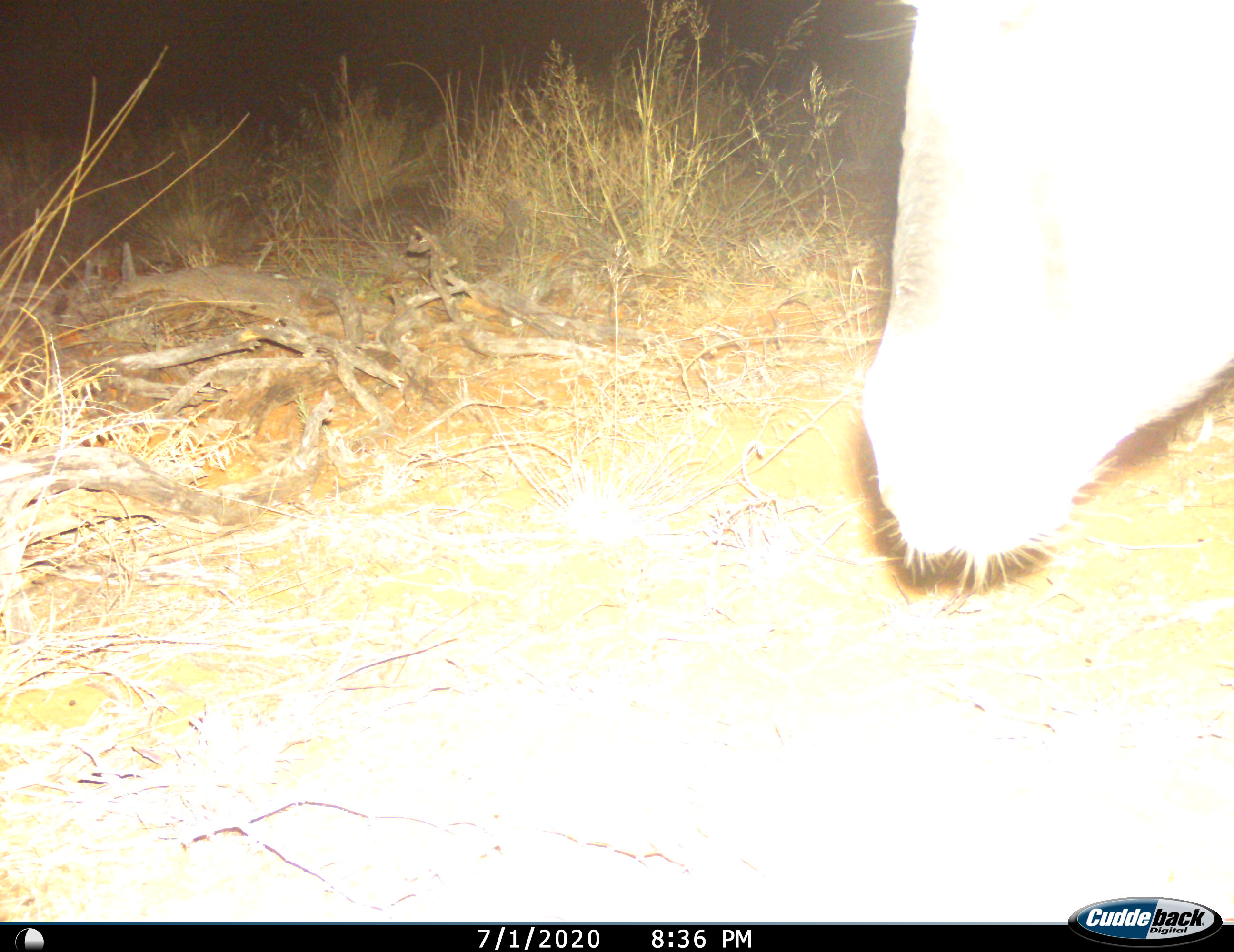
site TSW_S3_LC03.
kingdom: Animalia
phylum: Chordata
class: Mammalia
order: Artiodactyla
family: Bovidae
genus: Oryx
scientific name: Oryx gazella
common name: gemsbok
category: oryx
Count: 1.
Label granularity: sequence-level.